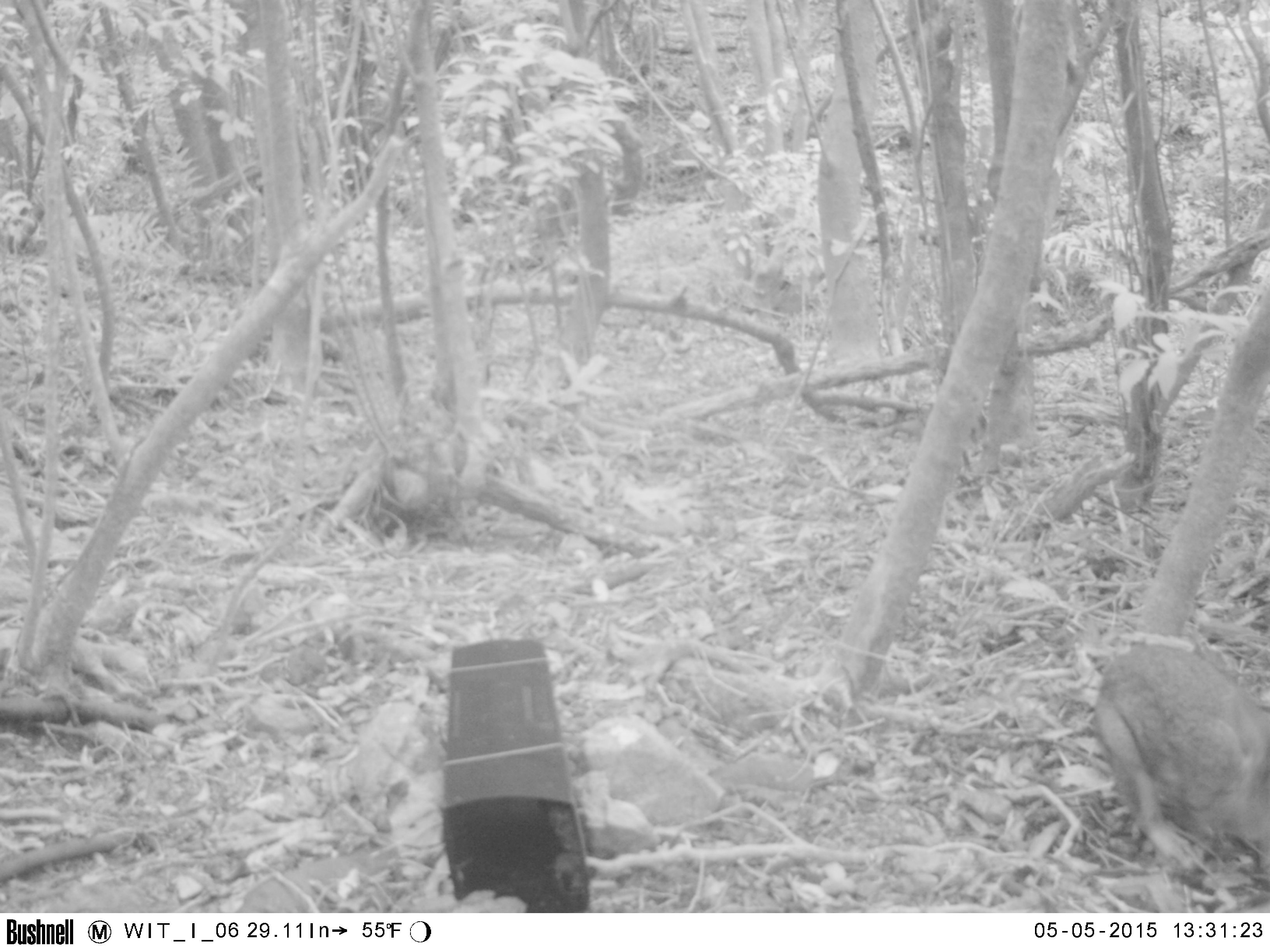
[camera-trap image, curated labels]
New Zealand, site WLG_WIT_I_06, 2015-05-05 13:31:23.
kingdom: Animalia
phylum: Chordata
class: Mammalia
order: Lagomorpha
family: Leporidae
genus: Oryctolagus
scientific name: Oryctolagus cuniculus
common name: european rabbit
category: rabbit